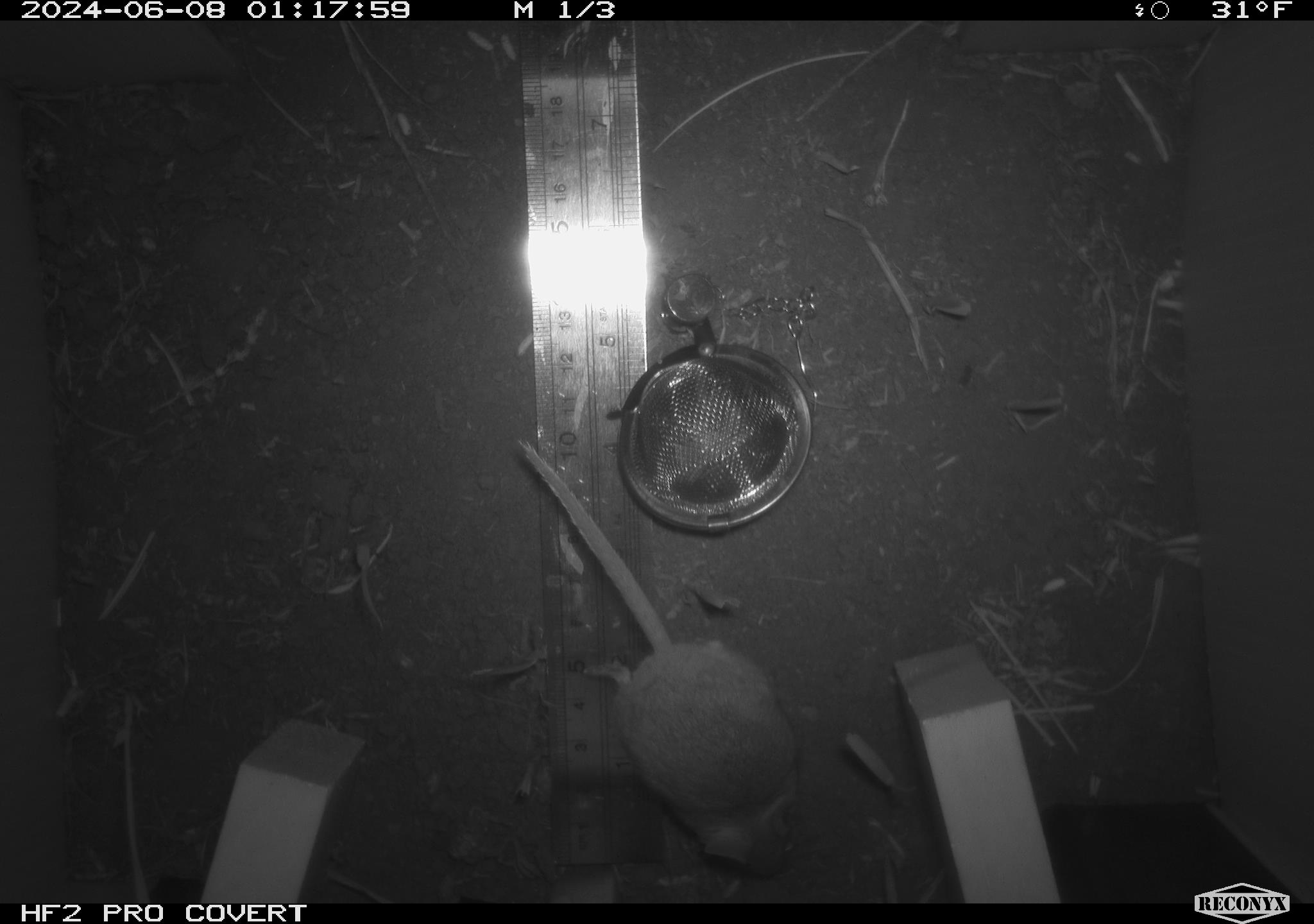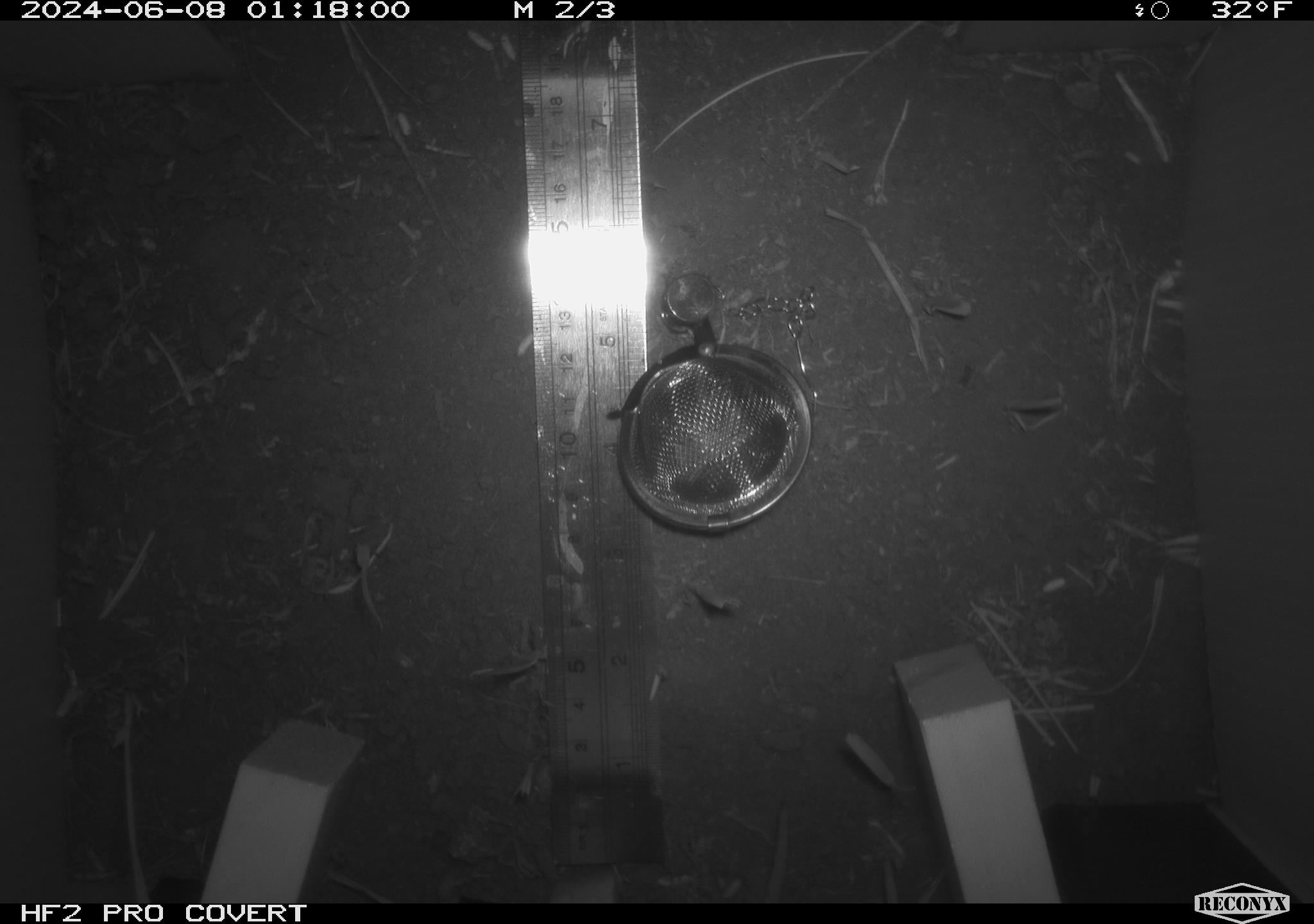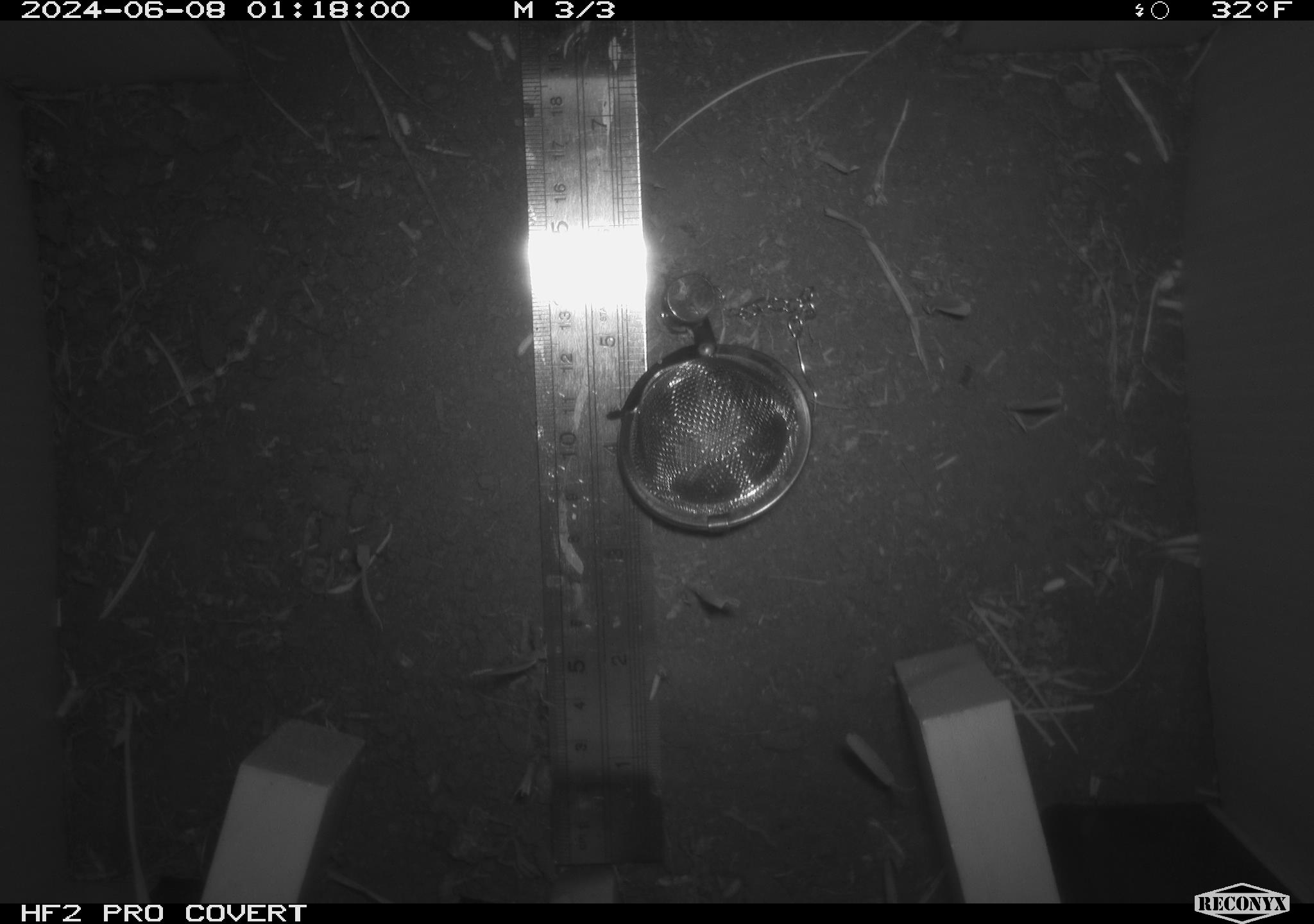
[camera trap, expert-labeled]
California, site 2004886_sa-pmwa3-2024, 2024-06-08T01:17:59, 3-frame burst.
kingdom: Animalia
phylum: Chordata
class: Mammalia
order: Rodentia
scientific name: Rodentia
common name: mouse species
Mouse species (Rodentia).